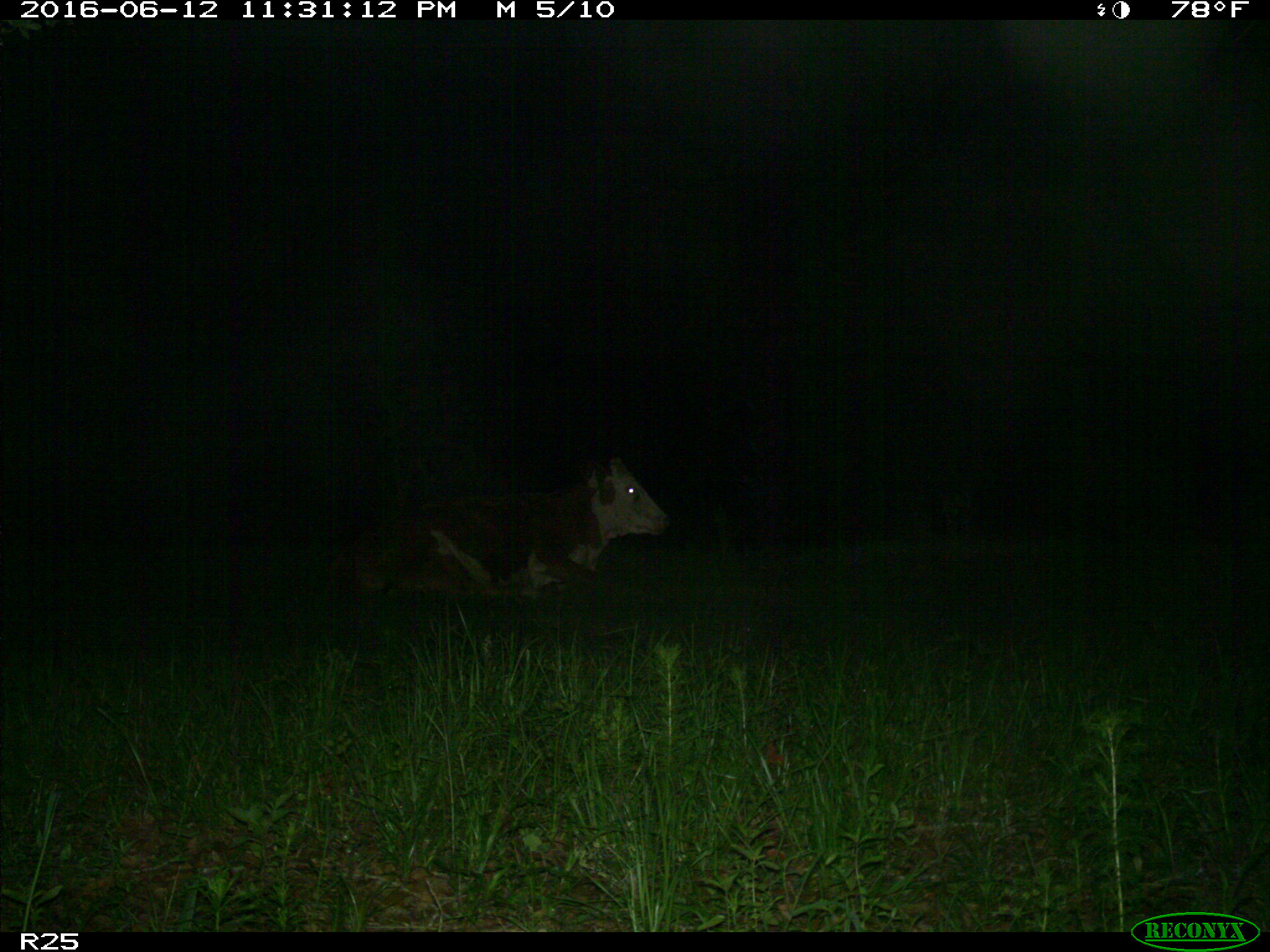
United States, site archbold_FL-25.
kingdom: Animalia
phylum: Chordata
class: Mammalia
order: Artiodactyla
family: Bovidae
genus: Bos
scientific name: Bos taurus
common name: domestic cow